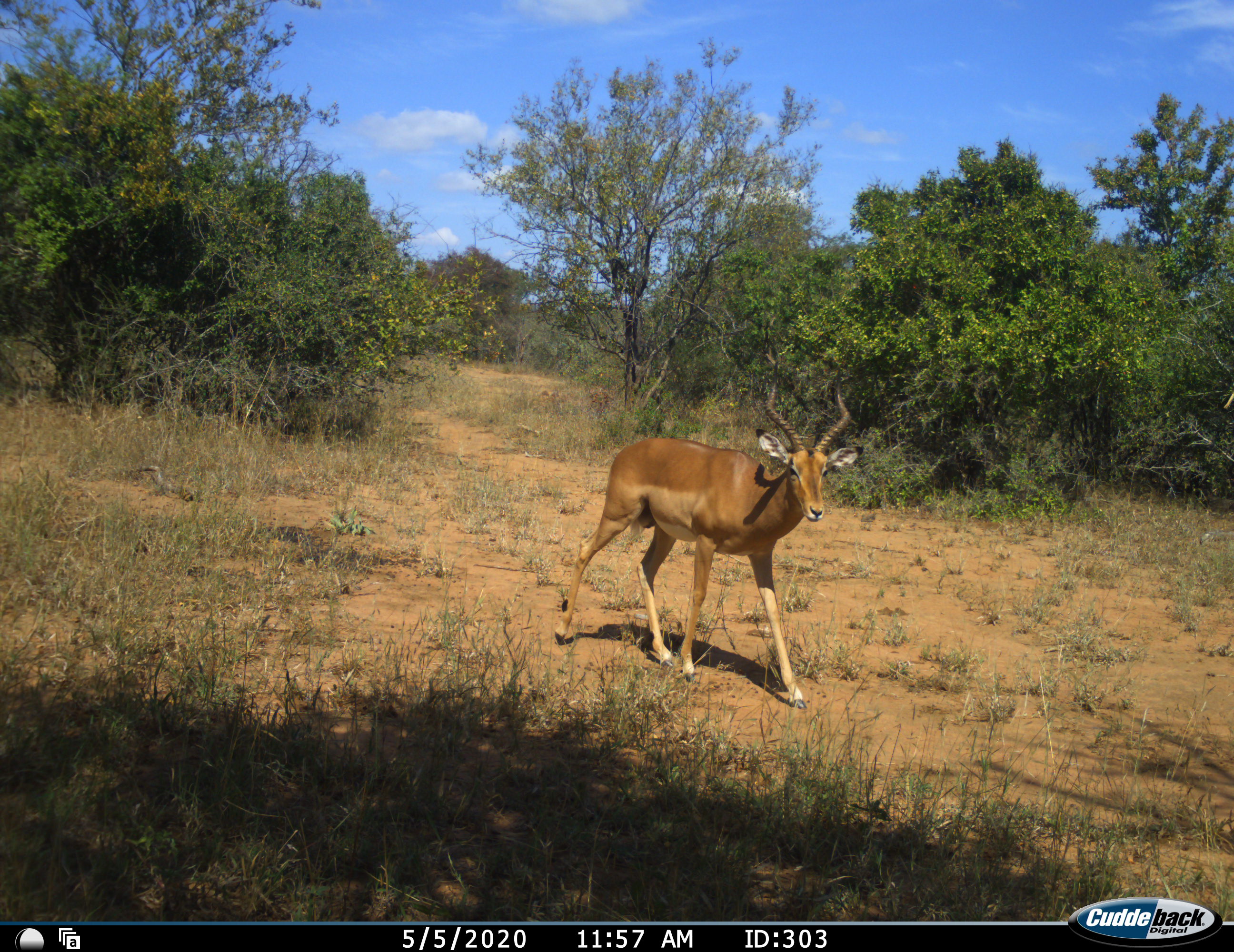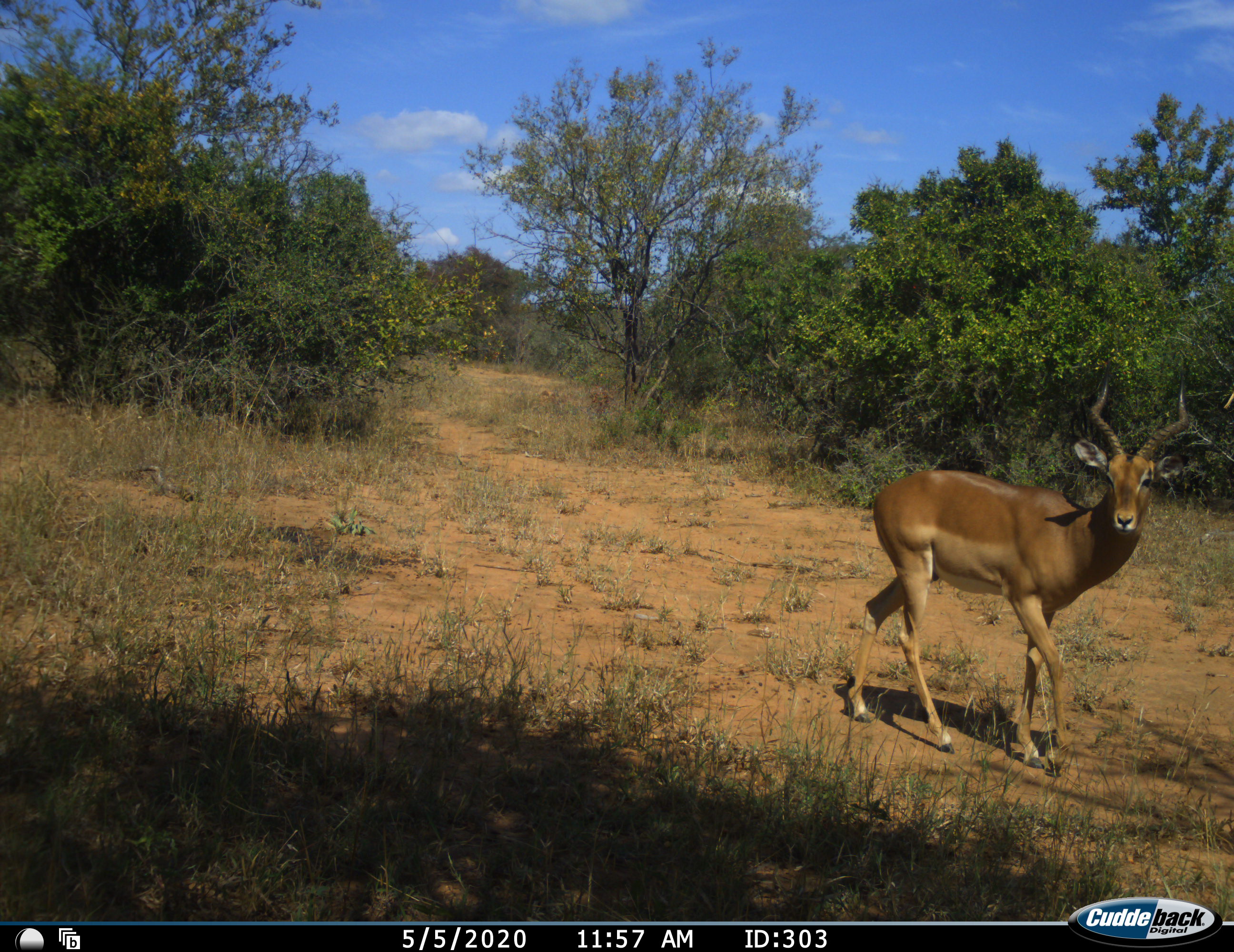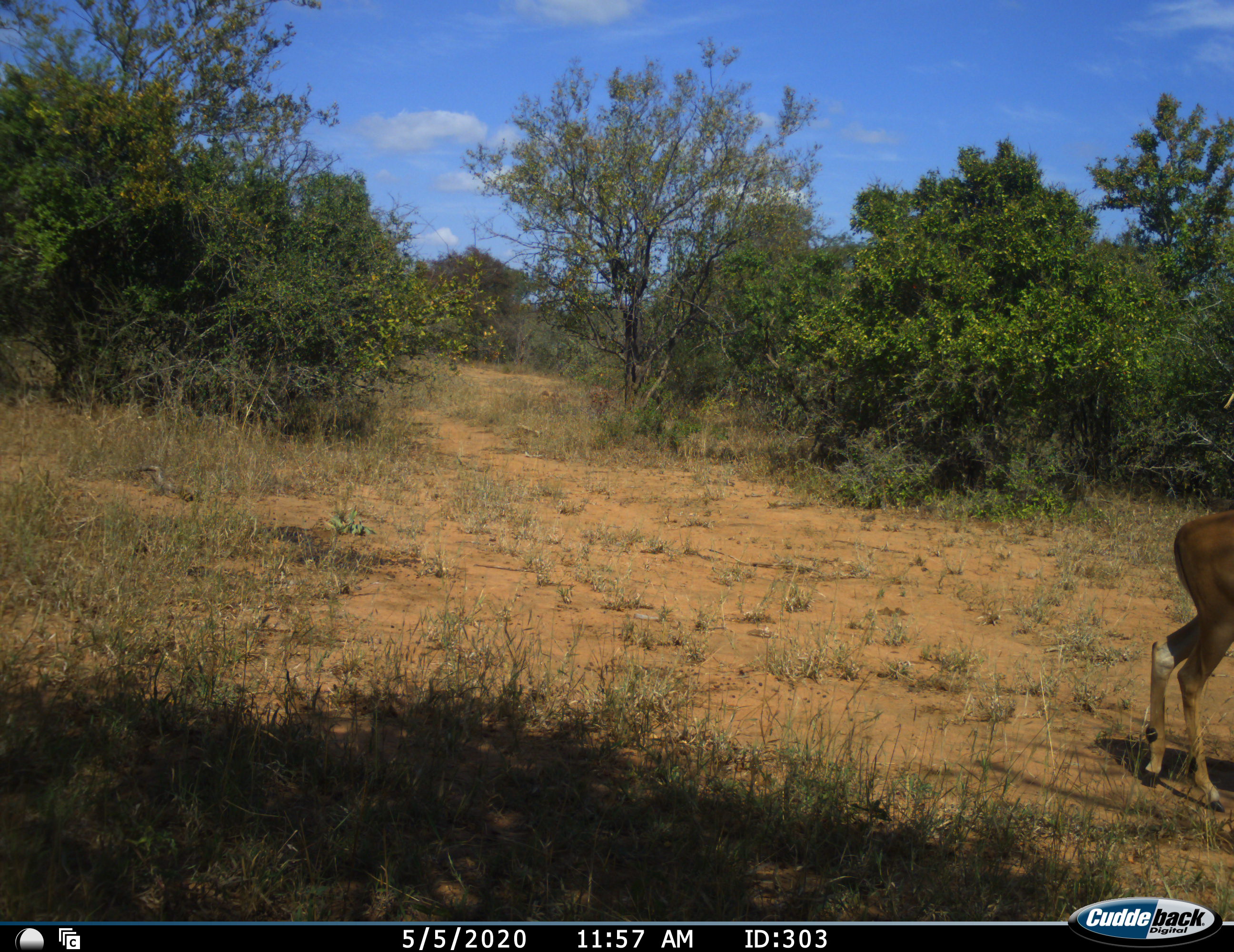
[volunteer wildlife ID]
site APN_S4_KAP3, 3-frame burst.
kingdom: Animalia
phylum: Chordata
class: Mammalia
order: Artiodactyla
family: Bovidae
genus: Aepyceros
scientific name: Aepyceros melampus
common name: impala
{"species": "impala (Aepyceros melampus)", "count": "1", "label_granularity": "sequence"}